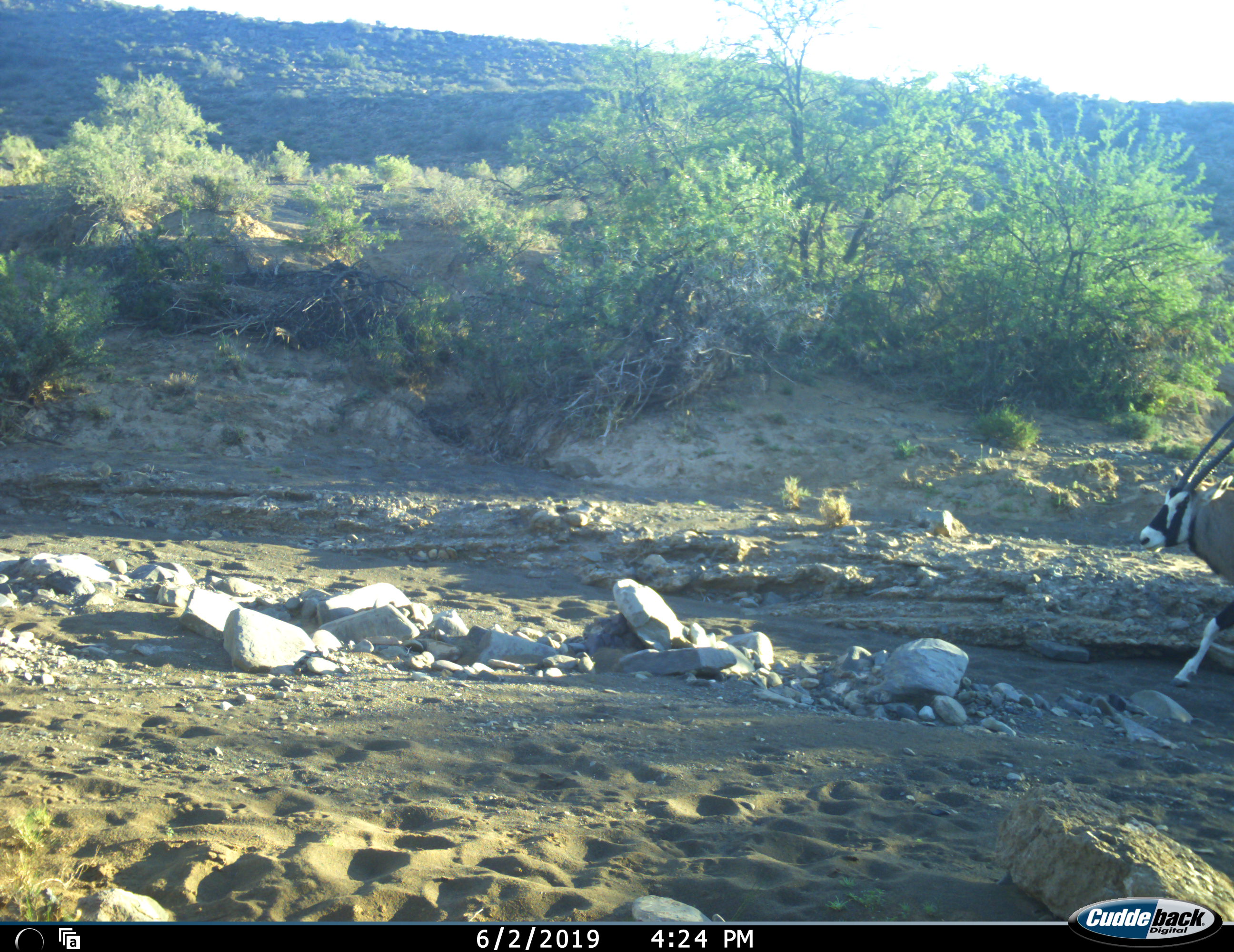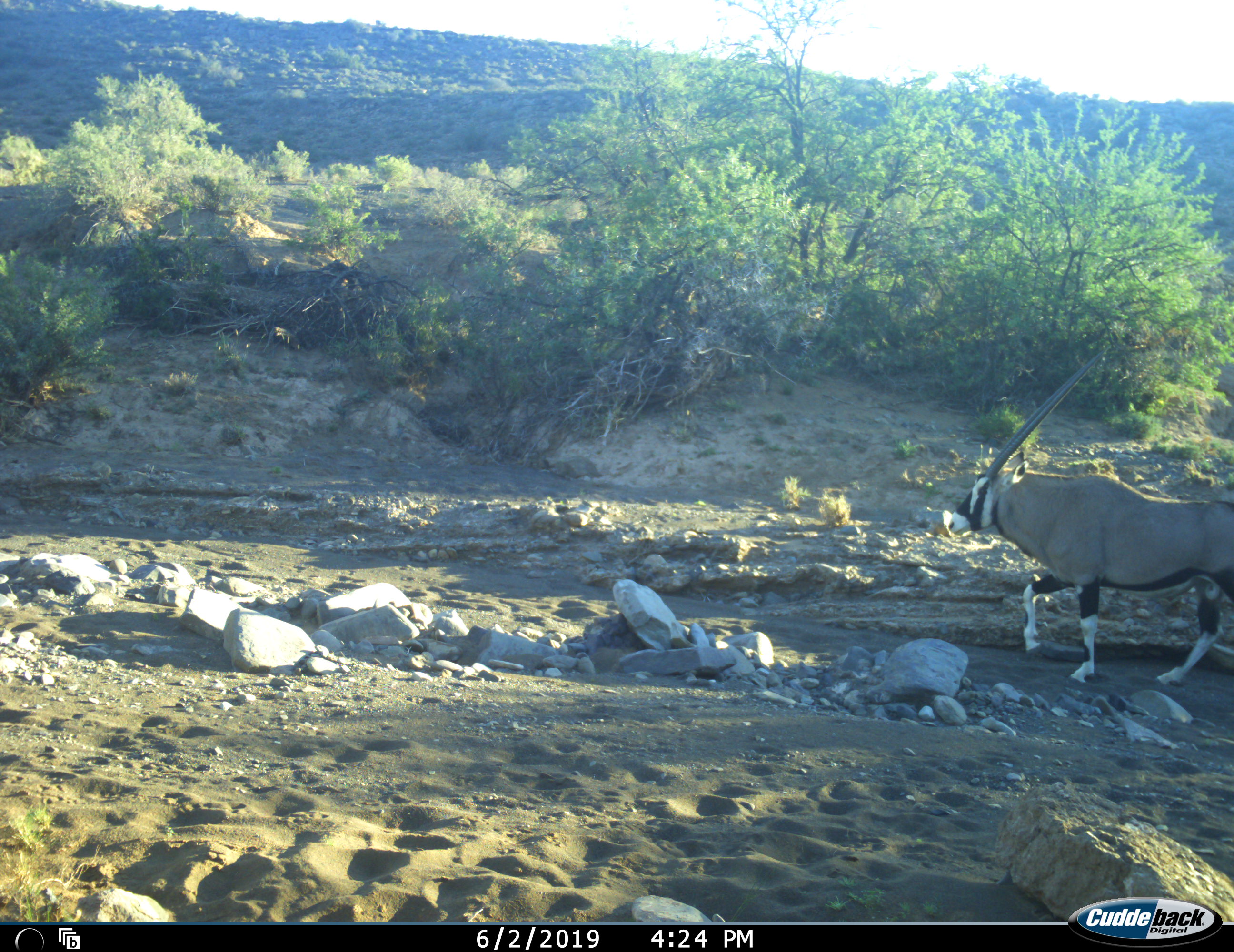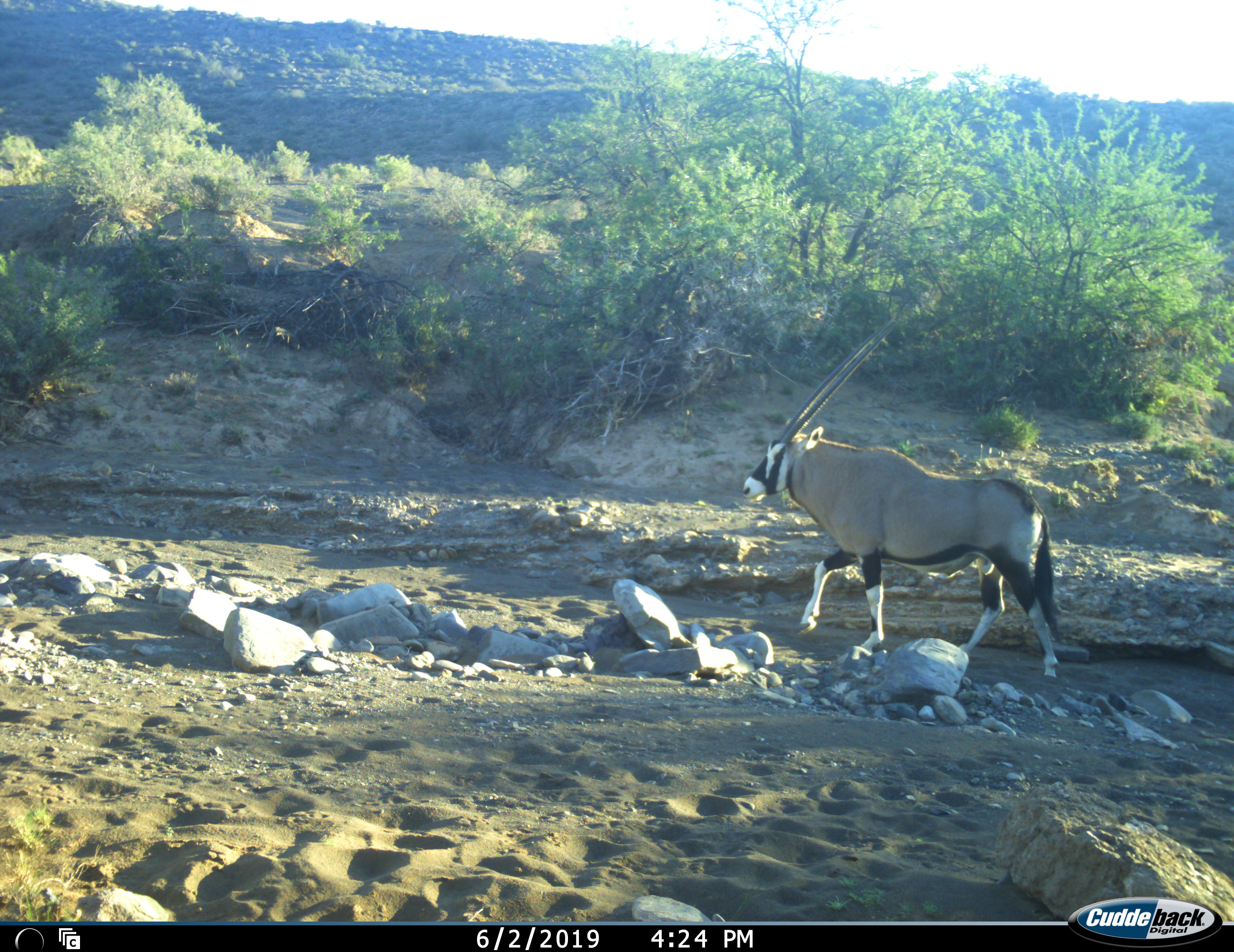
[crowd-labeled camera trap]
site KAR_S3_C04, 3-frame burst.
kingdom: Animalia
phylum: Chordata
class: Mammalia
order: Artiodactyla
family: Bovidae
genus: Oryx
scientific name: Oryx gazella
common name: gemsbok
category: oryx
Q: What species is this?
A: Oryx (gemsbok) (Oryx gazella).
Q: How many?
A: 1.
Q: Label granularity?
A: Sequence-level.